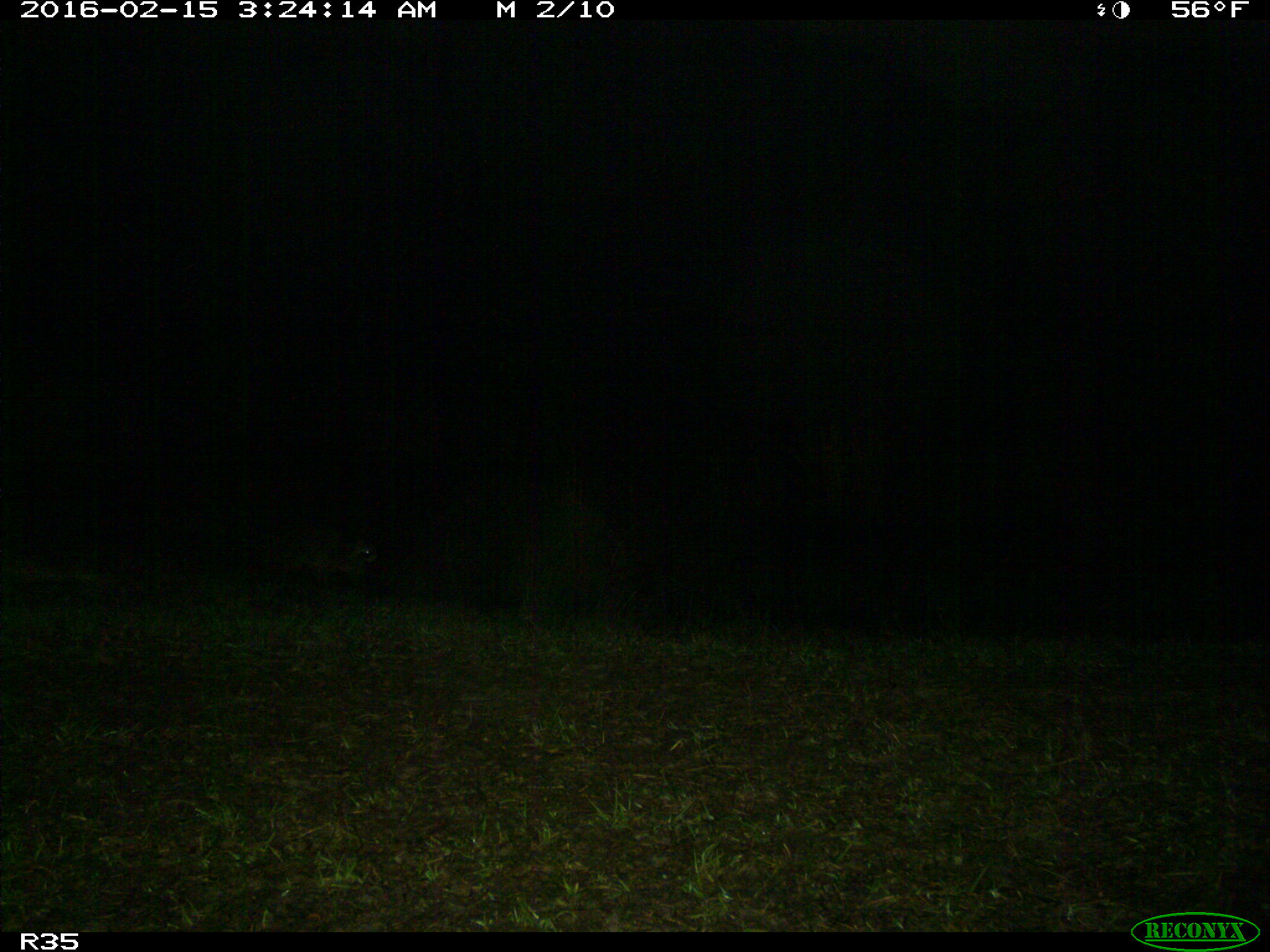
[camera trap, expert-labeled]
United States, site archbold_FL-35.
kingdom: Animalia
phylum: Chordata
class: Mammalia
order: Carnivora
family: Procyonidae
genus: Procyon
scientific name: Procyon lotor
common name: common raccoon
Procyon lotor (common raccoon).